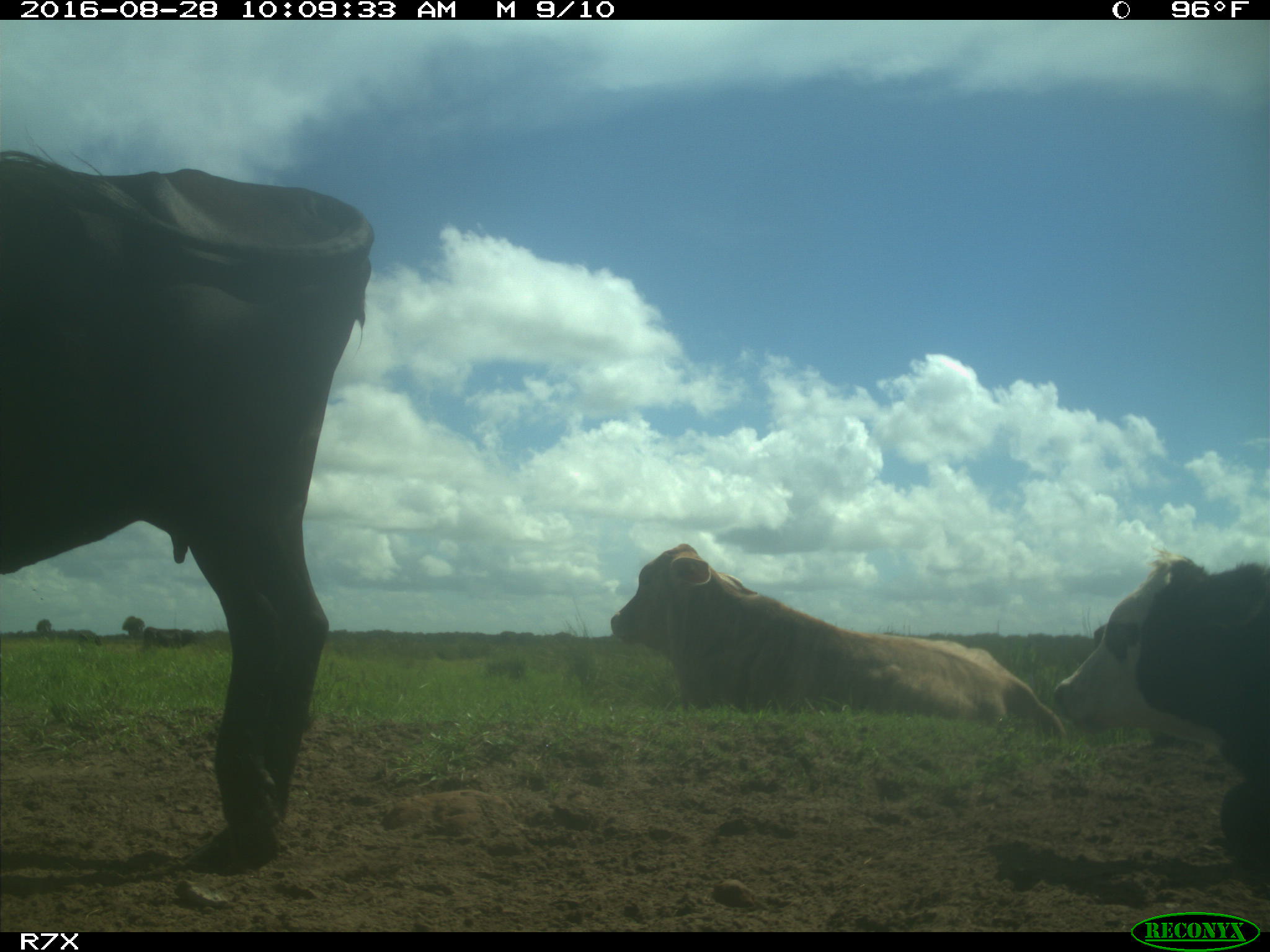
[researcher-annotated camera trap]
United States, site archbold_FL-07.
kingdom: Animalia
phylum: Chordata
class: Mammalia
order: Artiodactyla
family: Bovidae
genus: Bos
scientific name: Bos taurus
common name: domestic cow